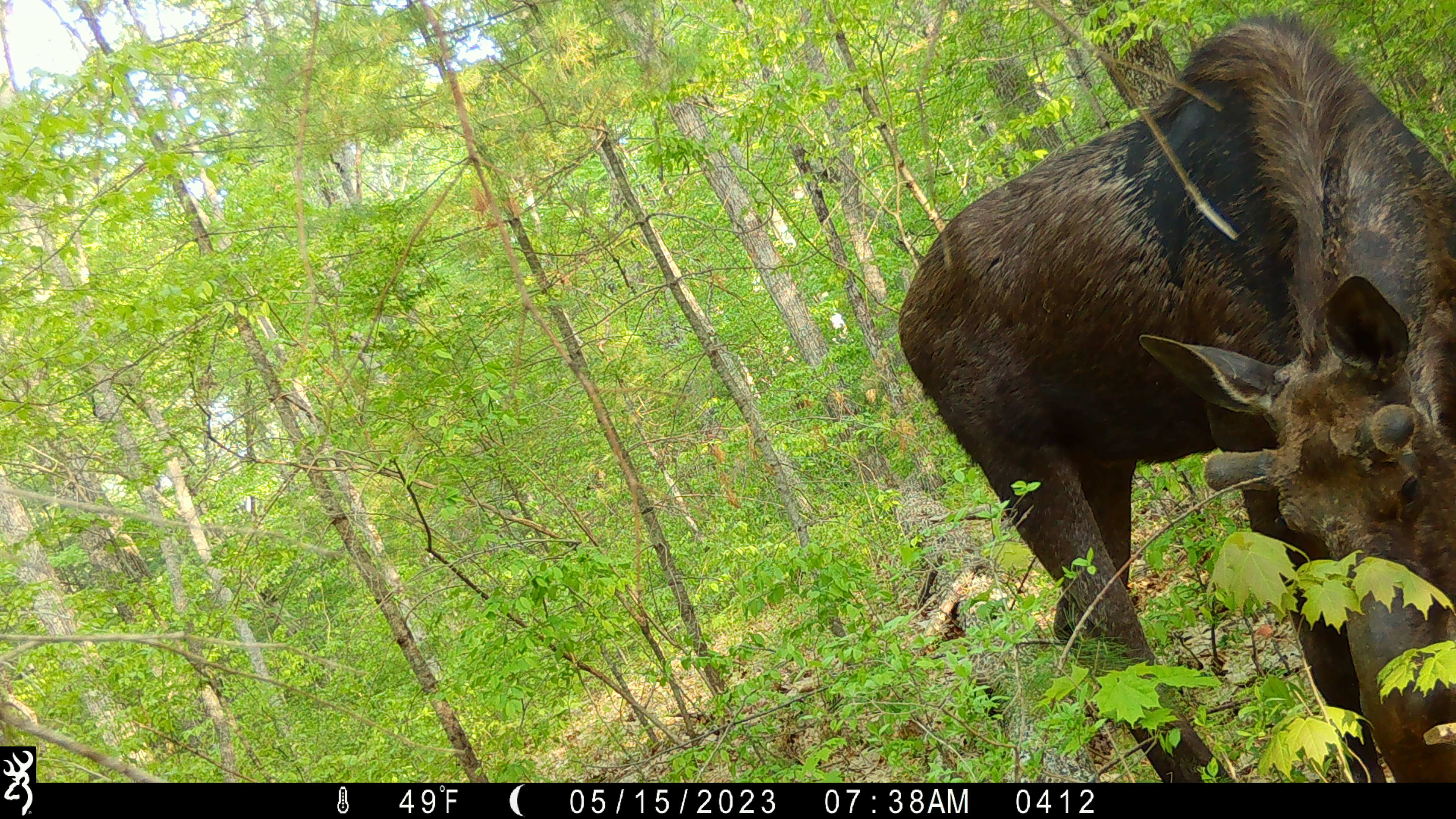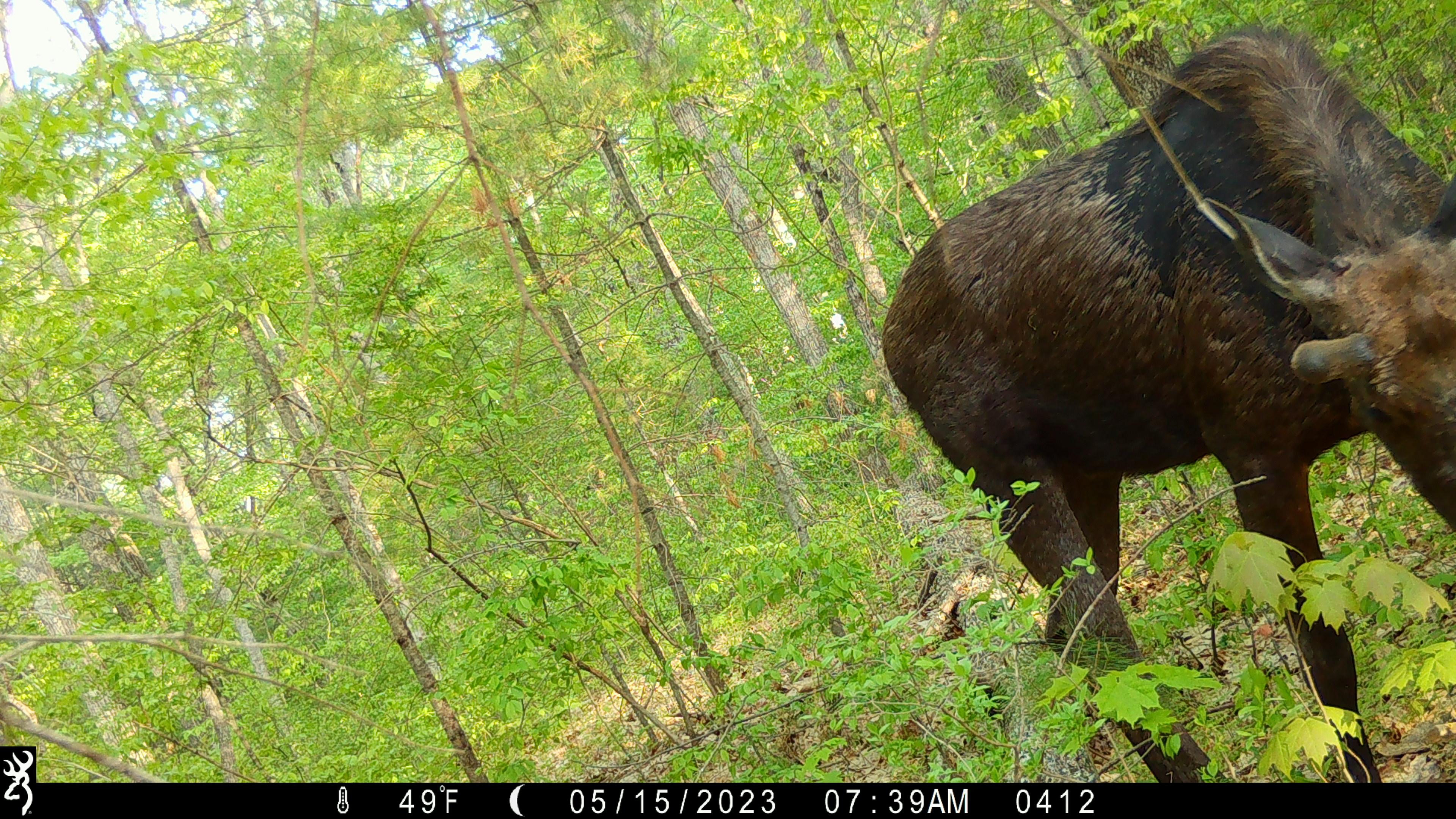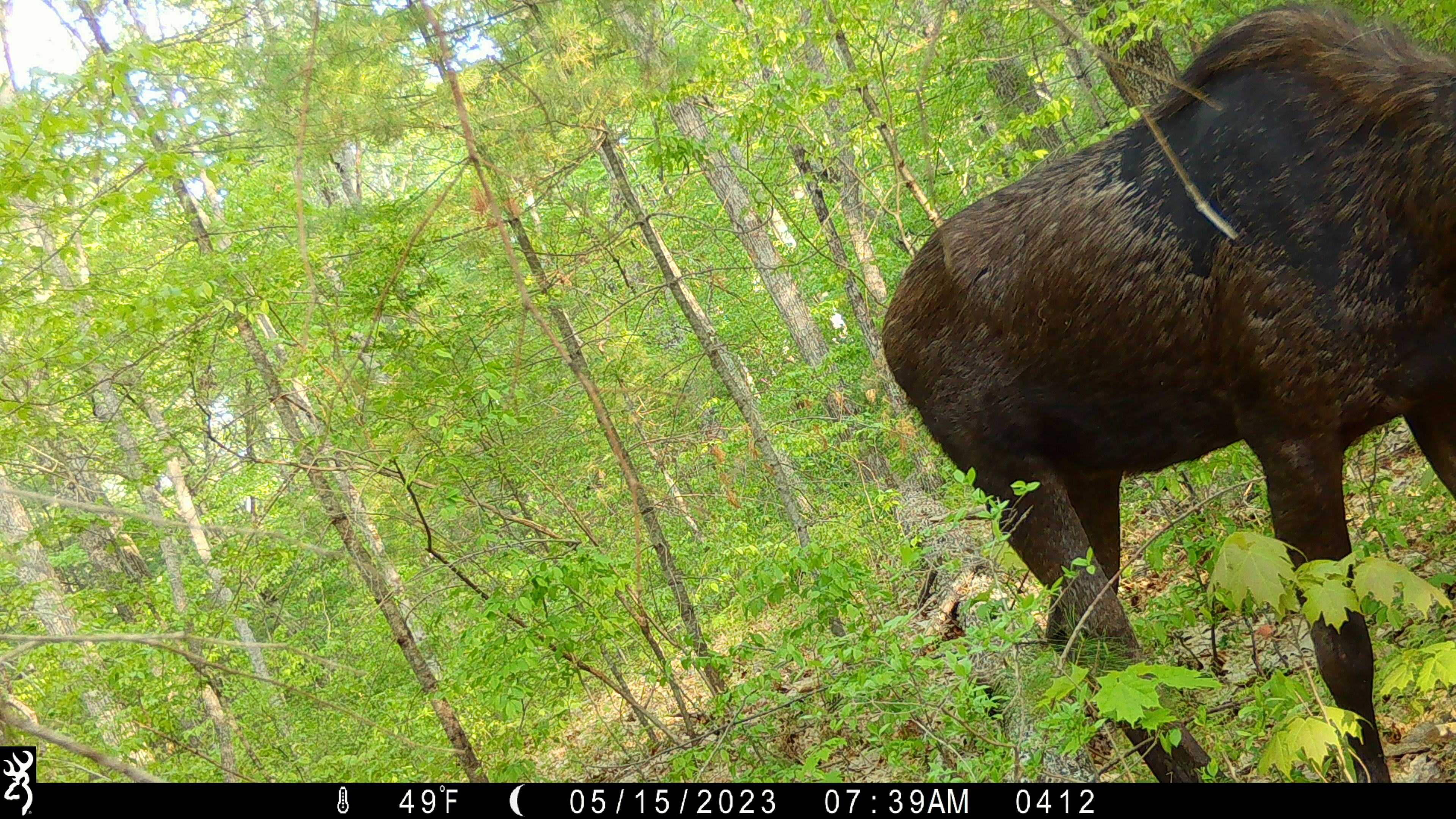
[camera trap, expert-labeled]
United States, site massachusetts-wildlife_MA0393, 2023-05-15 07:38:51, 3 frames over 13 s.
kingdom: Animalia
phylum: Chordata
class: Mammalia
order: Artiodactyla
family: Cervidae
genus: Alces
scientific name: Alces alces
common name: moose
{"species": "moose (Alces alces)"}